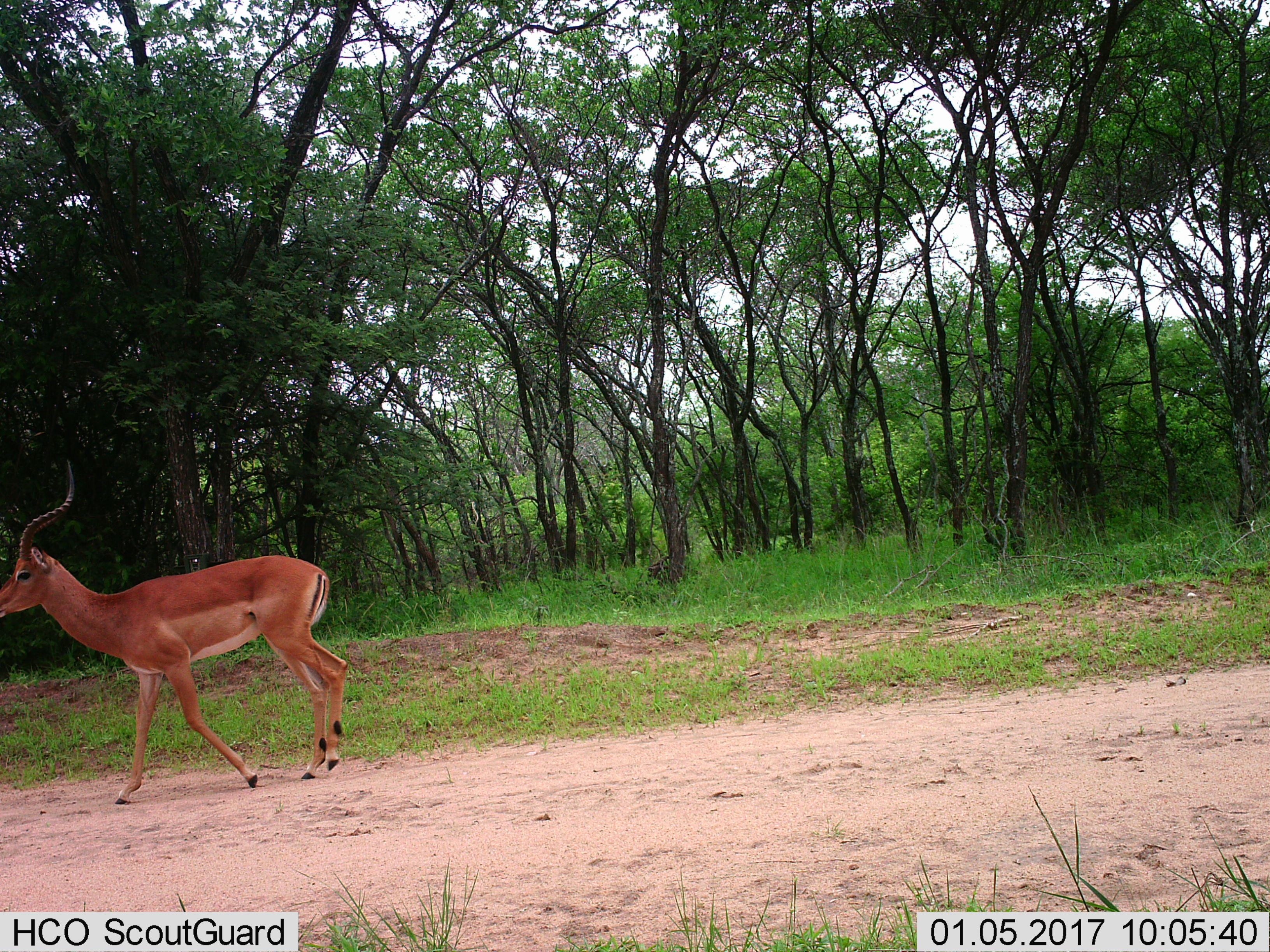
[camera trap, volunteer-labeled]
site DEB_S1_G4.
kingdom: Animalia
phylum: Chordata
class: Mammalia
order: Artiodactyla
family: Bovidae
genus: Aepyceros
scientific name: Aepyceros melampus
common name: impala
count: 1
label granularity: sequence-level